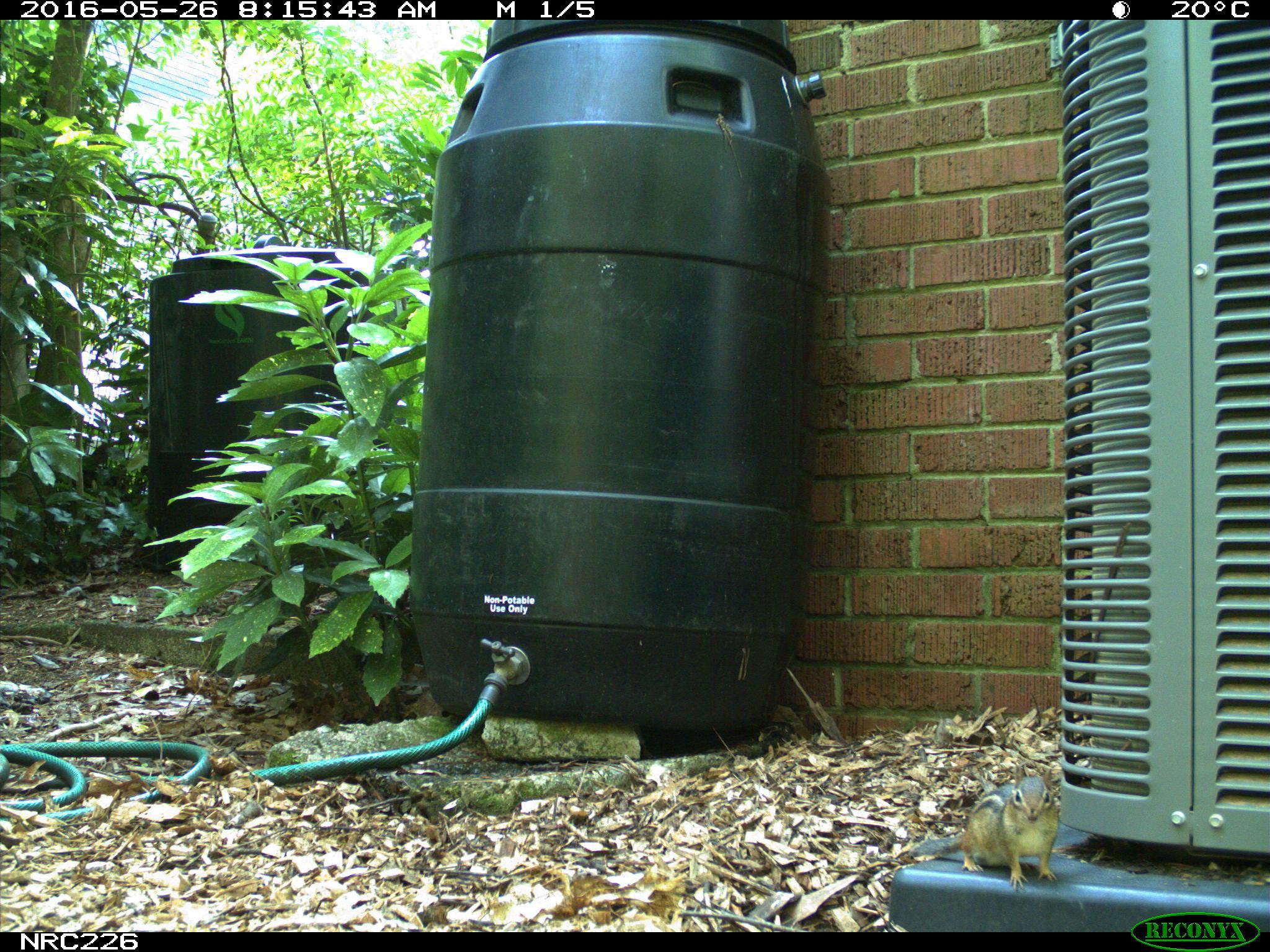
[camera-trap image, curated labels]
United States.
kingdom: Animalia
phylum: Chordata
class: Mammalia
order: Rodentia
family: Sciuridae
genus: Tamias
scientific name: Tamias striatus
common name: eastern chipmunk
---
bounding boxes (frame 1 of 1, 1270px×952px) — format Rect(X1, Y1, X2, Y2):
Eastern Chipmunk: Rect(896, 771, 1064, 893)